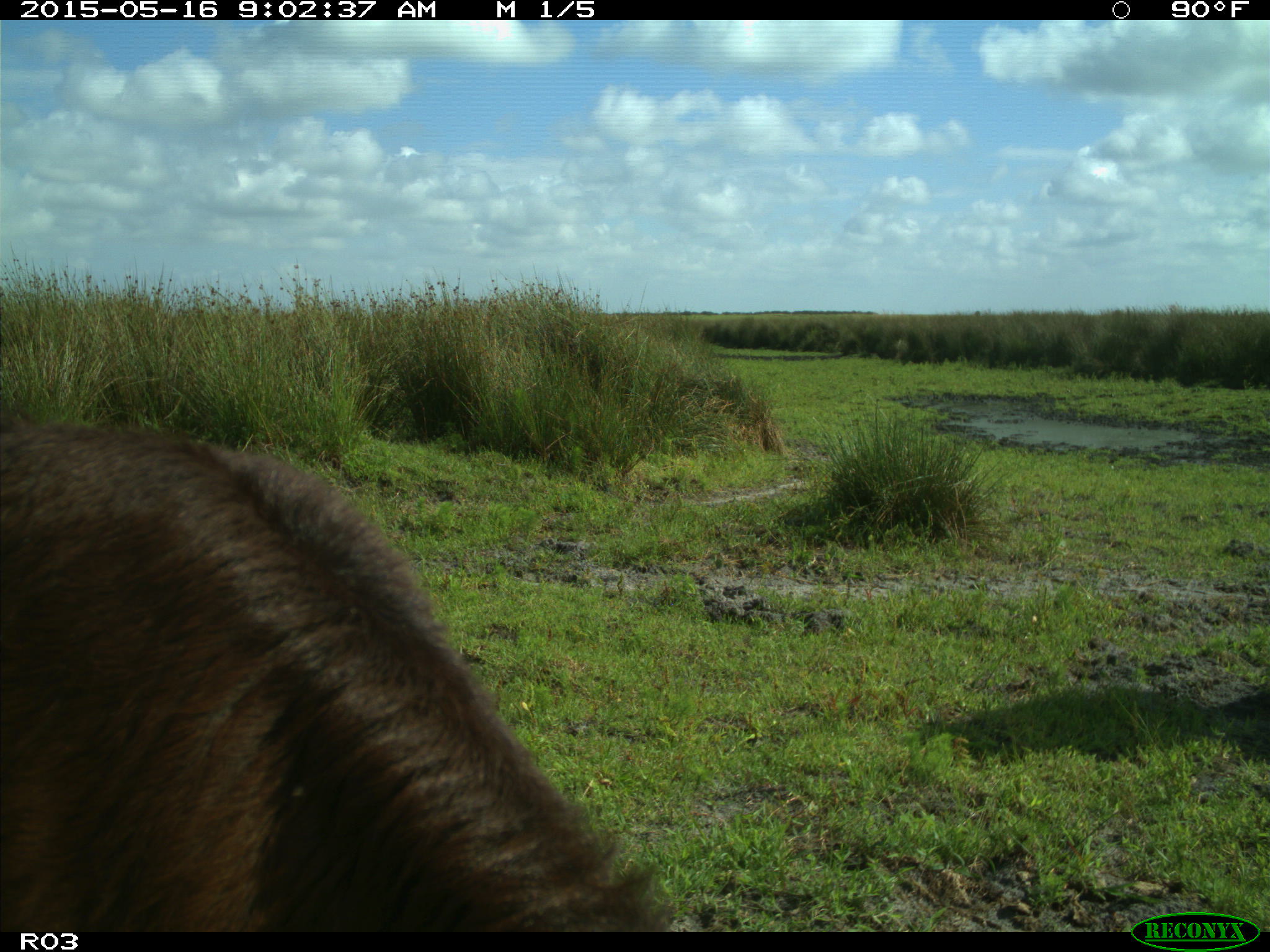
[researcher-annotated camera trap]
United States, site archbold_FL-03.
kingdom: Animalia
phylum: Chordata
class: Mammalia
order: Artiodactyla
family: Bovidae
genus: Bos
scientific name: Bos taurus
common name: domestic cow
Bos taurus (domestic cow).